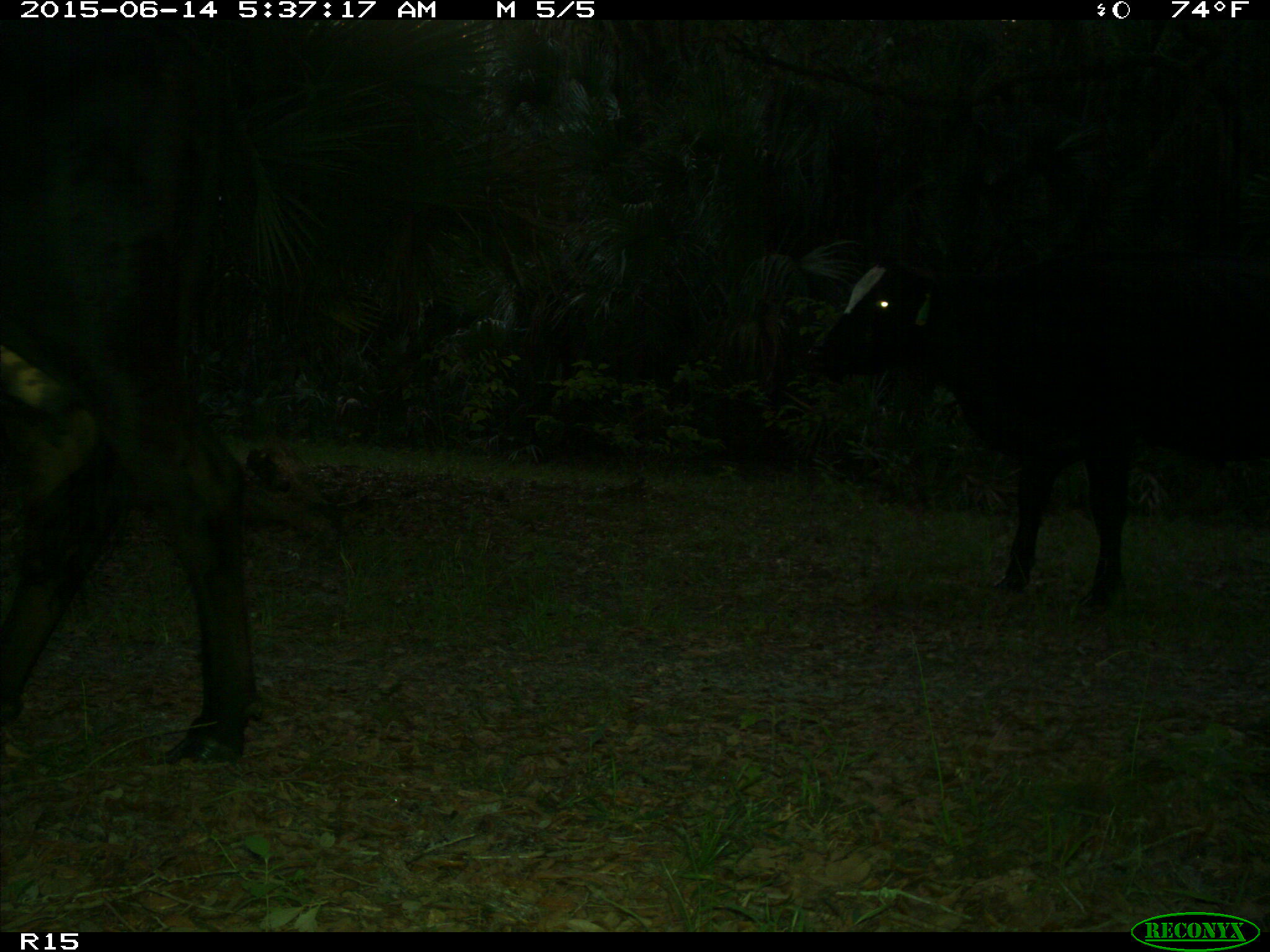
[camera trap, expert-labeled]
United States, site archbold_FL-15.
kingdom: Animalia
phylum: Chordata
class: Mammalia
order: Artiodactyla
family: Bovidae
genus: Bos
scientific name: Bos taurus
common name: domestic cow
Bos taurus (domestic cow).